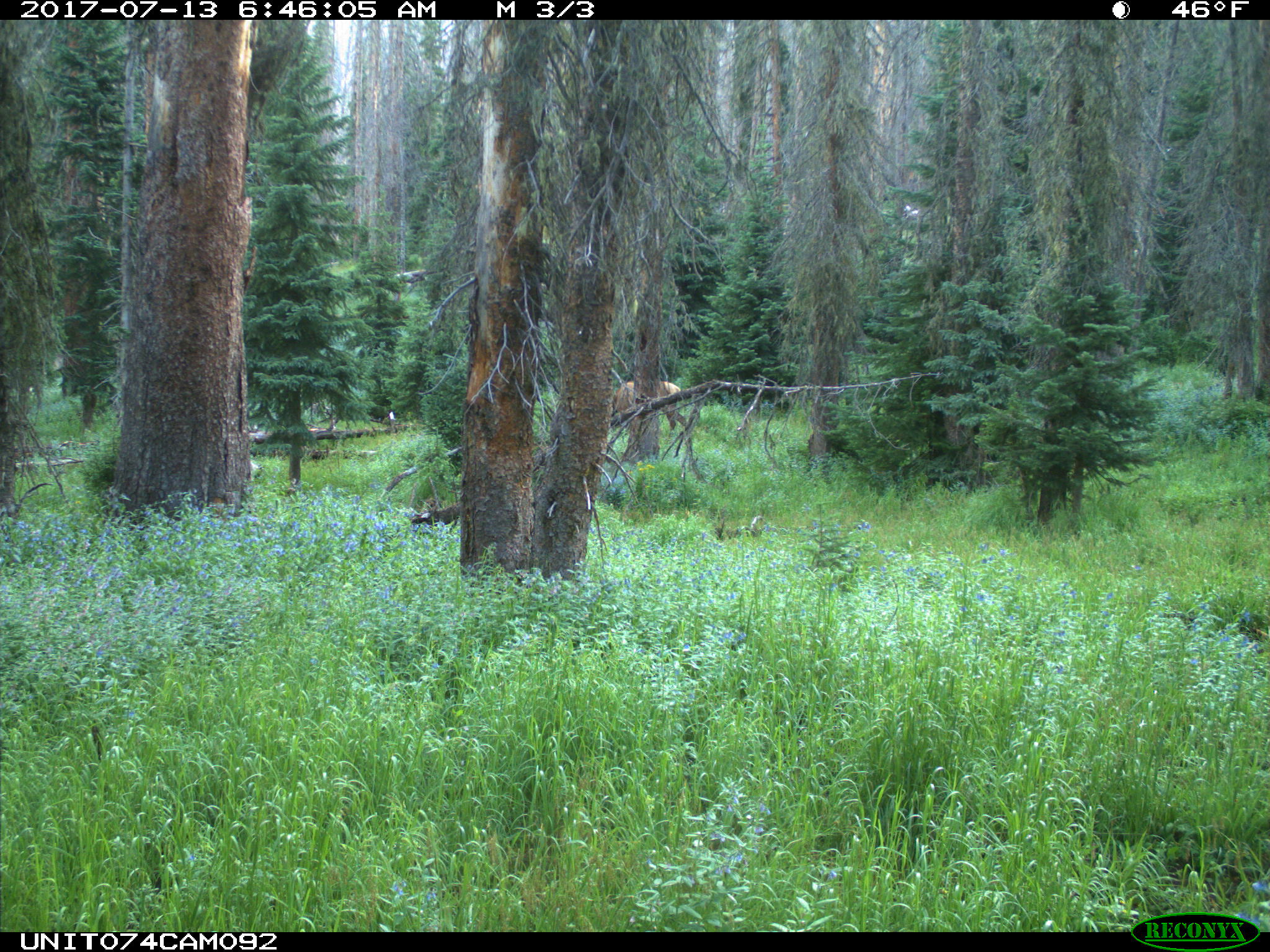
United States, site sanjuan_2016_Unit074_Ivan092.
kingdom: Animalia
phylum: Chordata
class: Mammalia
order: Artiodactyla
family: Cervidae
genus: Cervus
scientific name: Cervus elaphus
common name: red deer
Cervus elaphus (red deer).